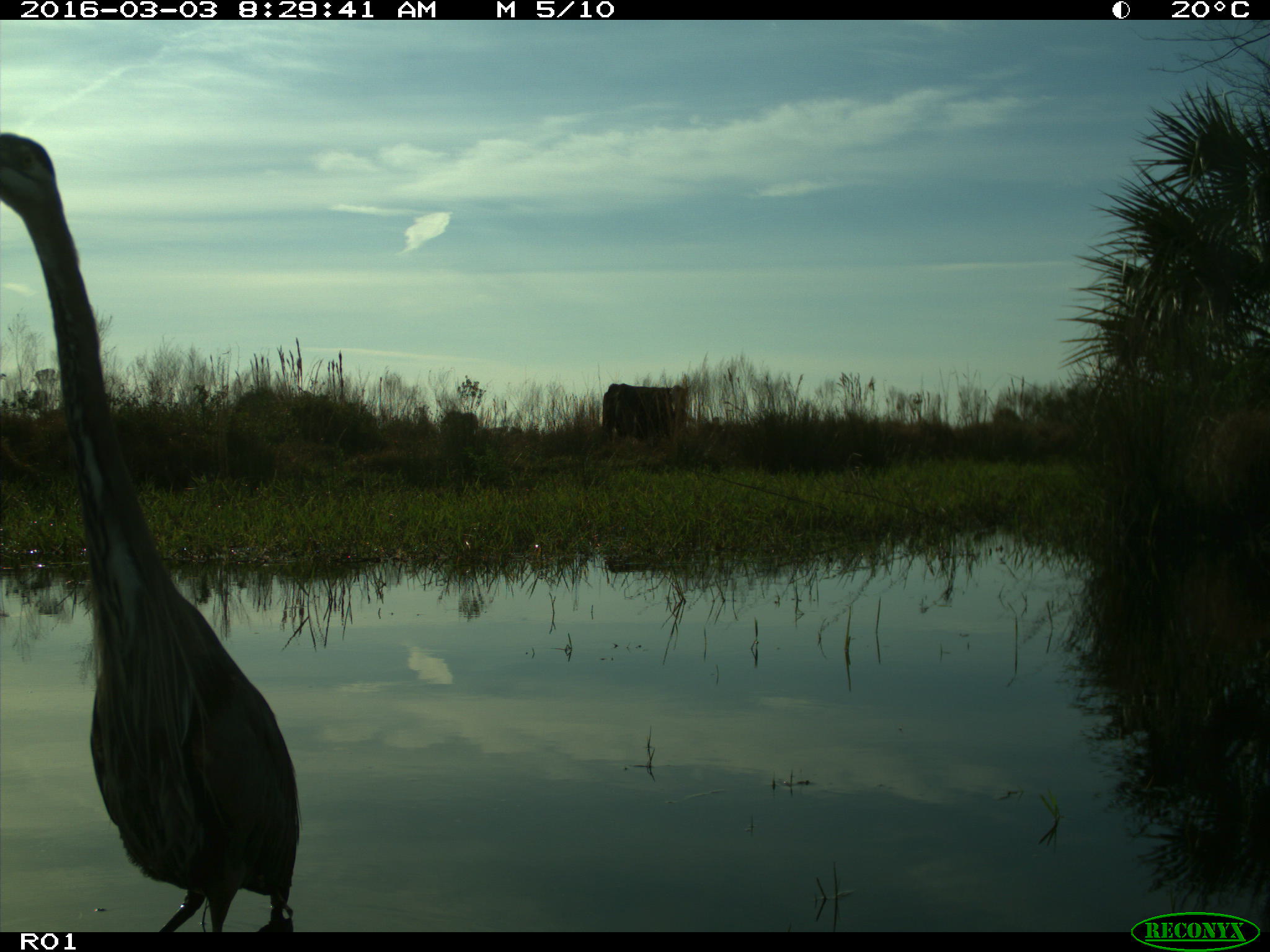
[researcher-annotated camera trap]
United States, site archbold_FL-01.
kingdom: Animalia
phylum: Chordata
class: Mammalia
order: Artiodactyla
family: Bovidae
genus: Bos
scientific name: Bos taurus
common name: domestic cow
Bos taurus (domestic cow).